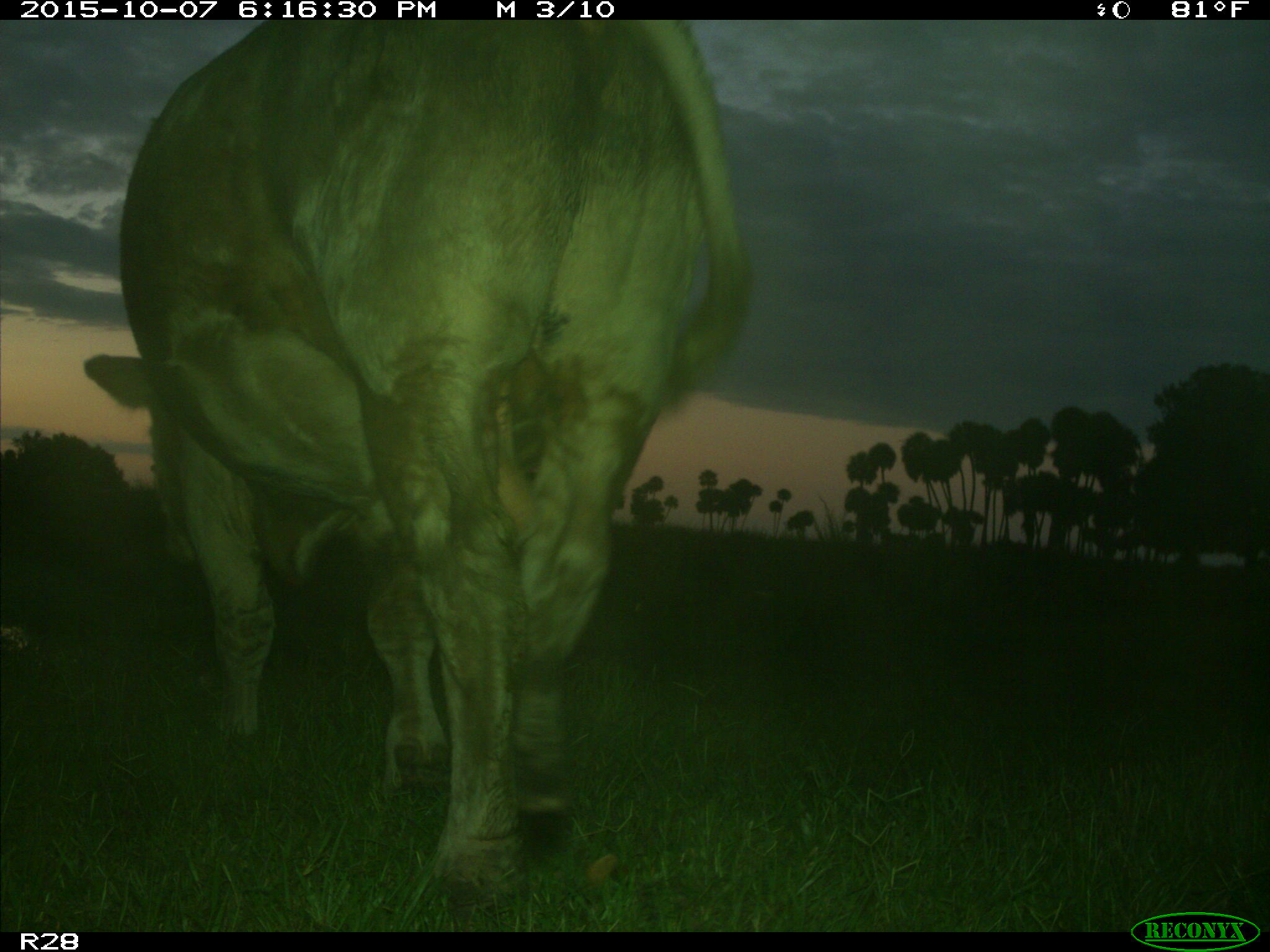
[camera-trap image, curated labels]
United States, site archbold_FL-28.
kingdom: Animalia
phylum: Chordata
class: Mammalia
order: Artiodactyla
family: Bovidae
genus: Bos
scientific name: Bos taurus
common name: domestic cow